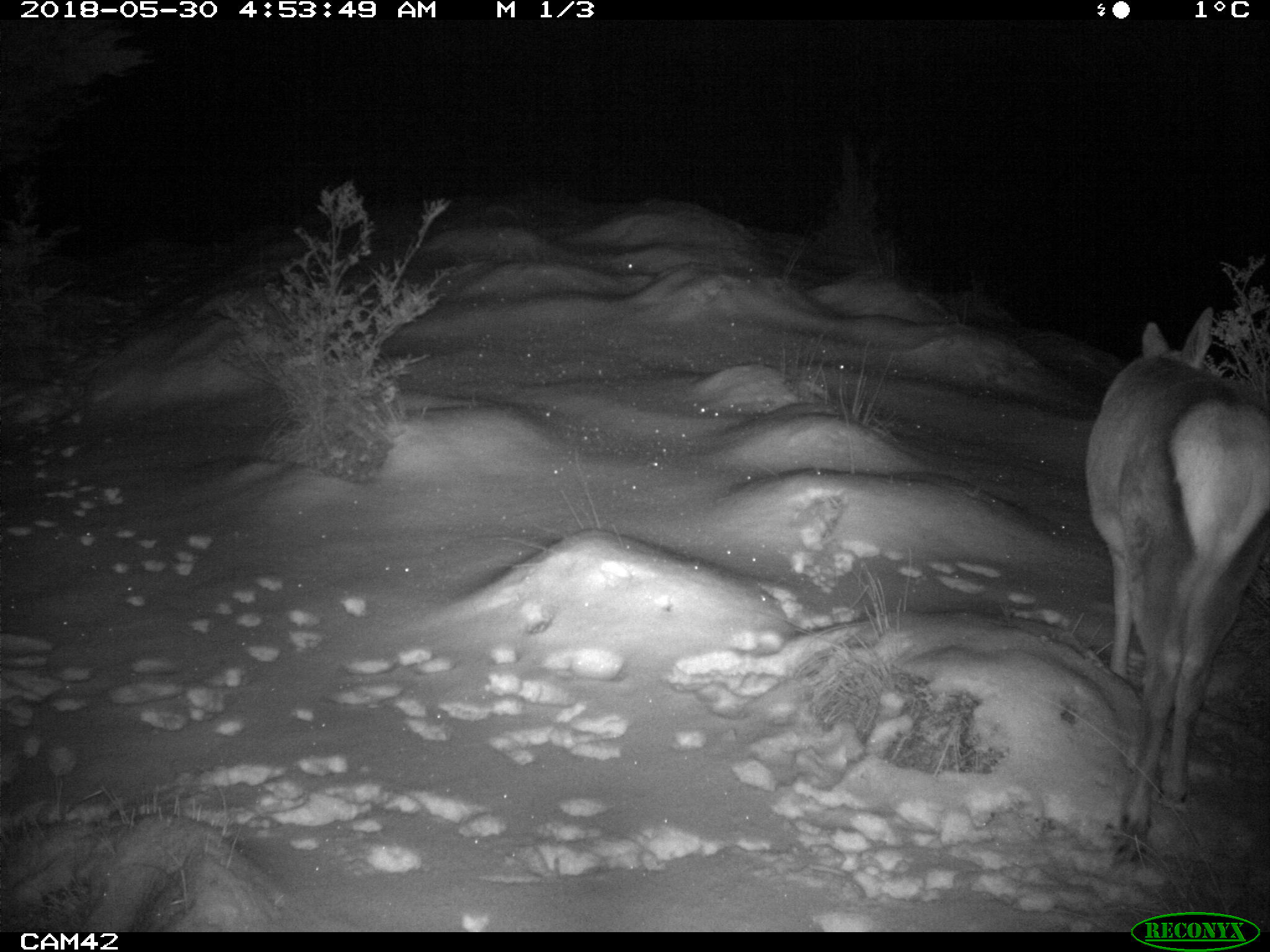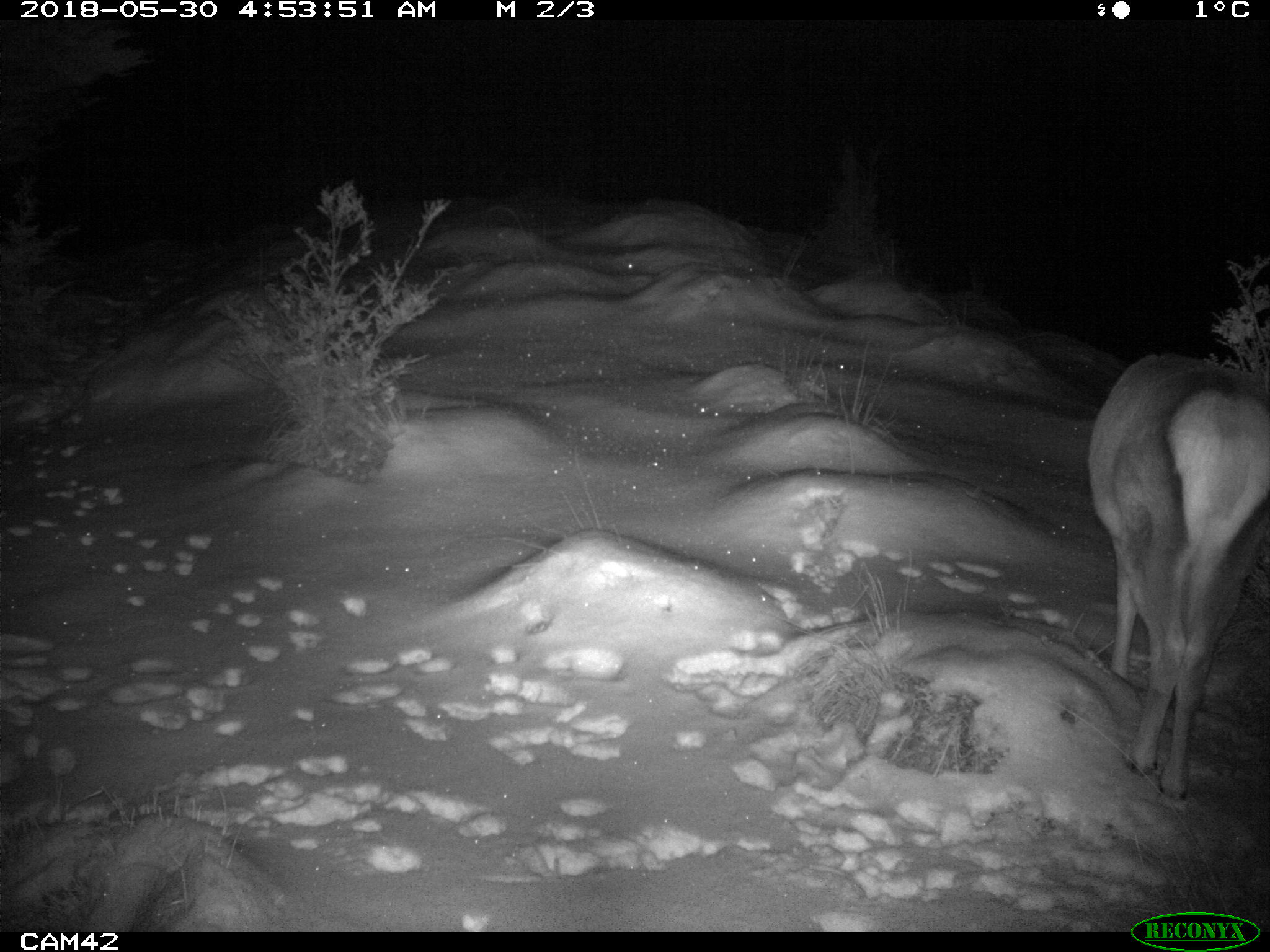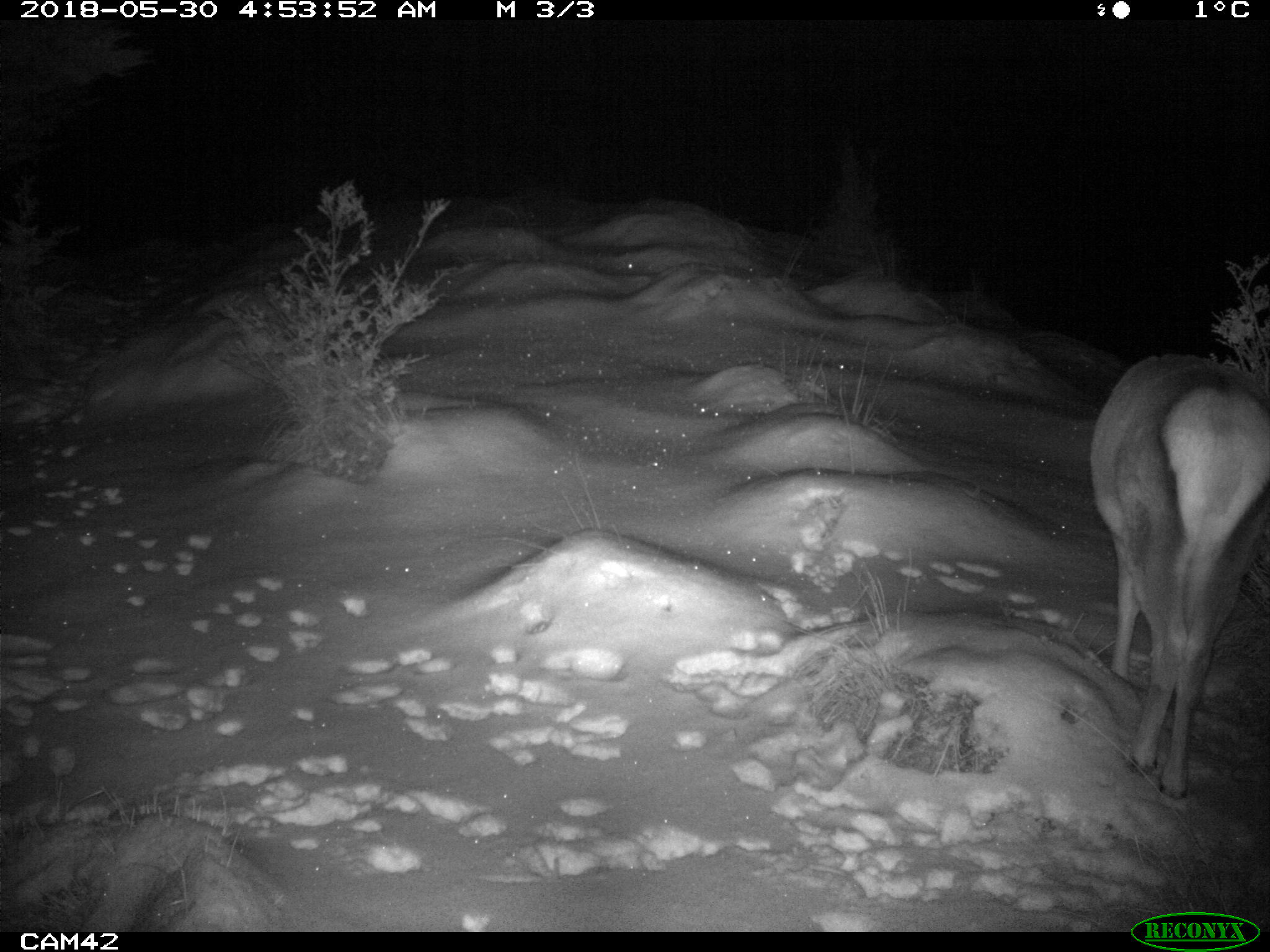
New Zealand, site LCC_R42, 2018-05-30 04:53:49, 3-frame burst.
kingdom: Animalia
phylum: Chordata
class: Mammalia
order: Artiodactyla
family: Cervidae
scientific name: Cervidae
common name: deer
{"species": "deer (Cervidae)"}